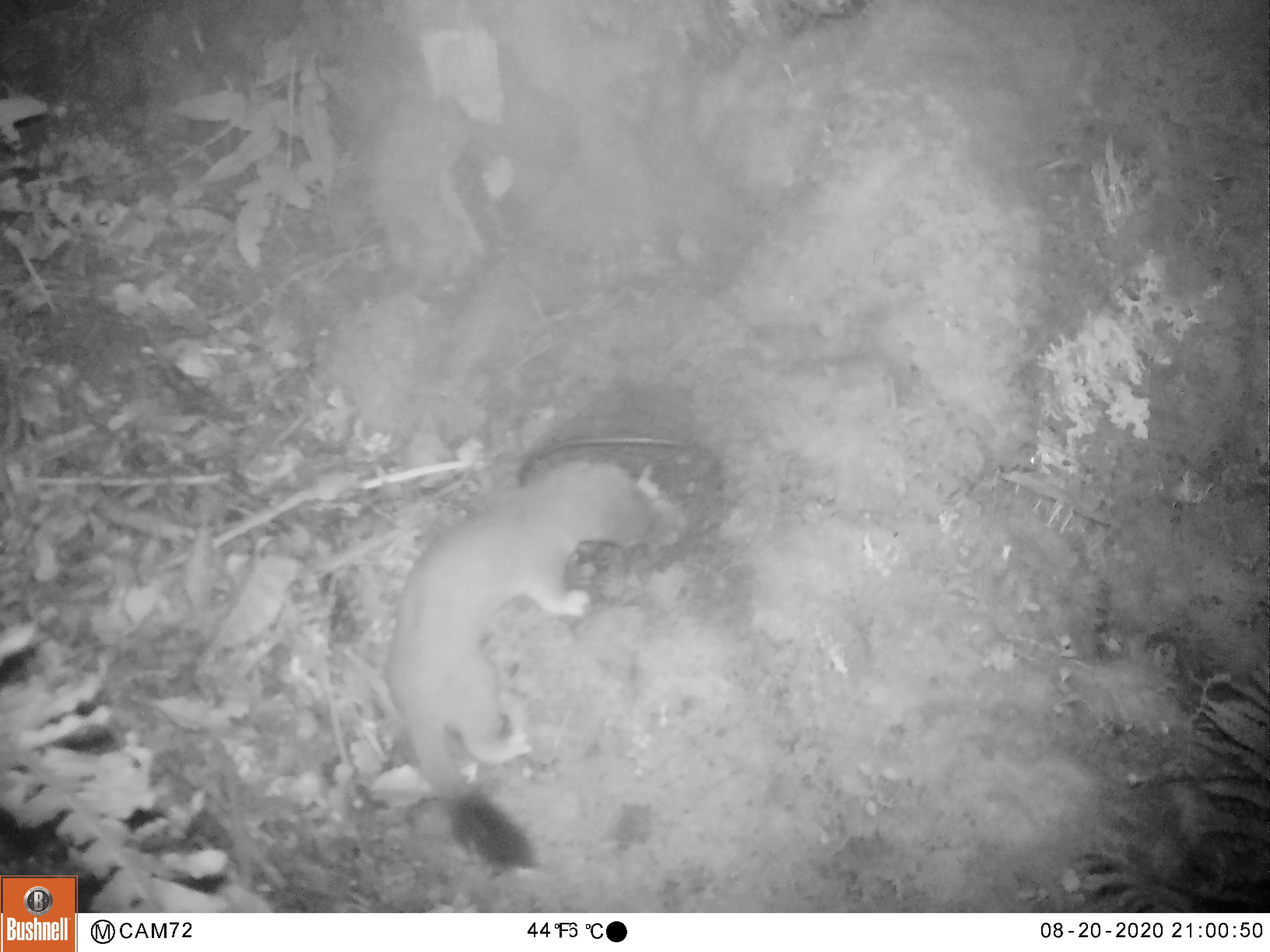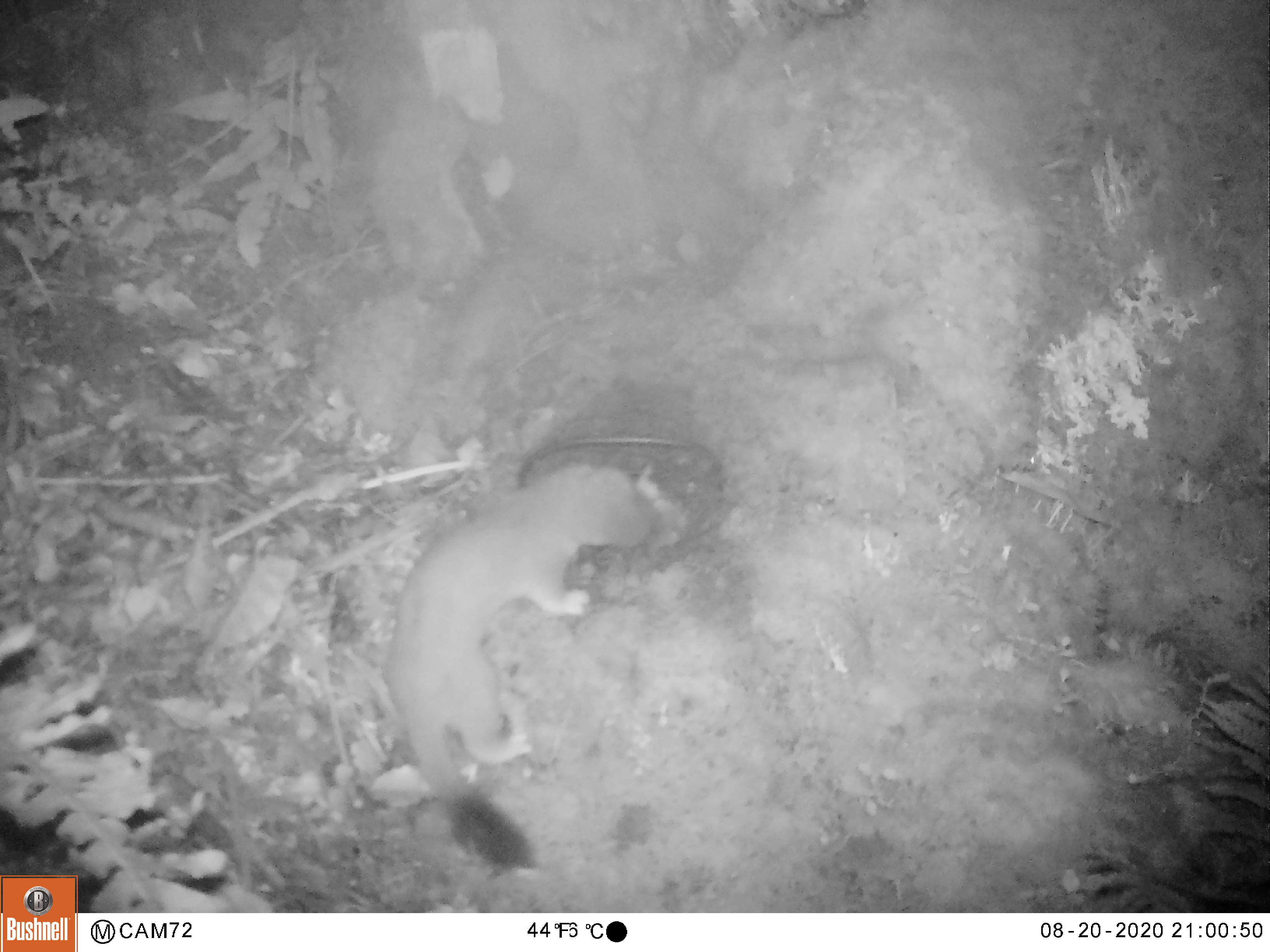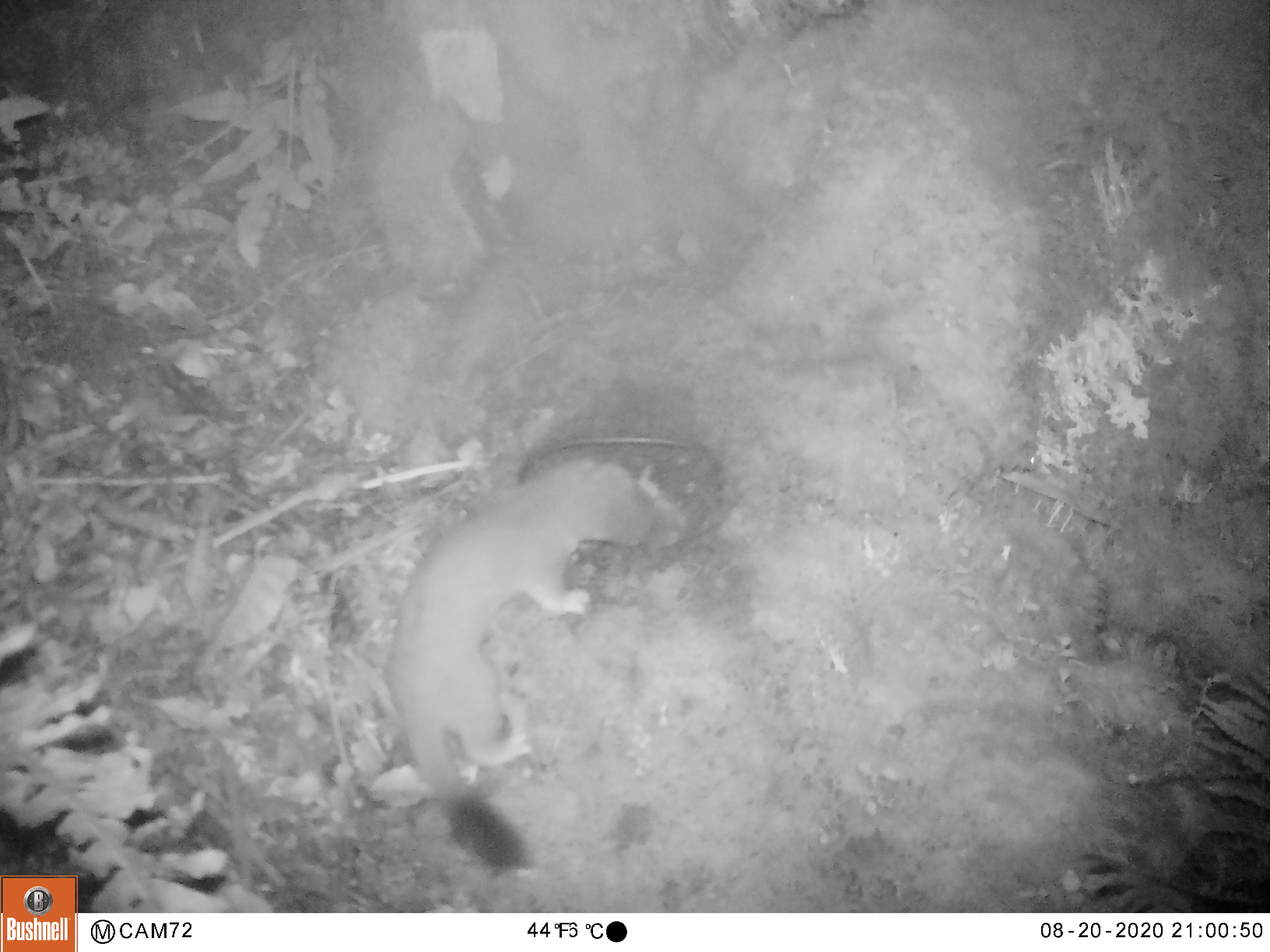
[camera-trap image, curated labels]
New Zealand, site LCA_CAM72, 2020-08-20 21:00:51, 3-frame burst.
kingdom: Animalia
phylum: Chordata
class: Mammalia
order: Carnivora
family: Mustelidae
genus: Mustela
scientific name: Mustela erminea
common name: stoat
Stoat (Mustela erminea).